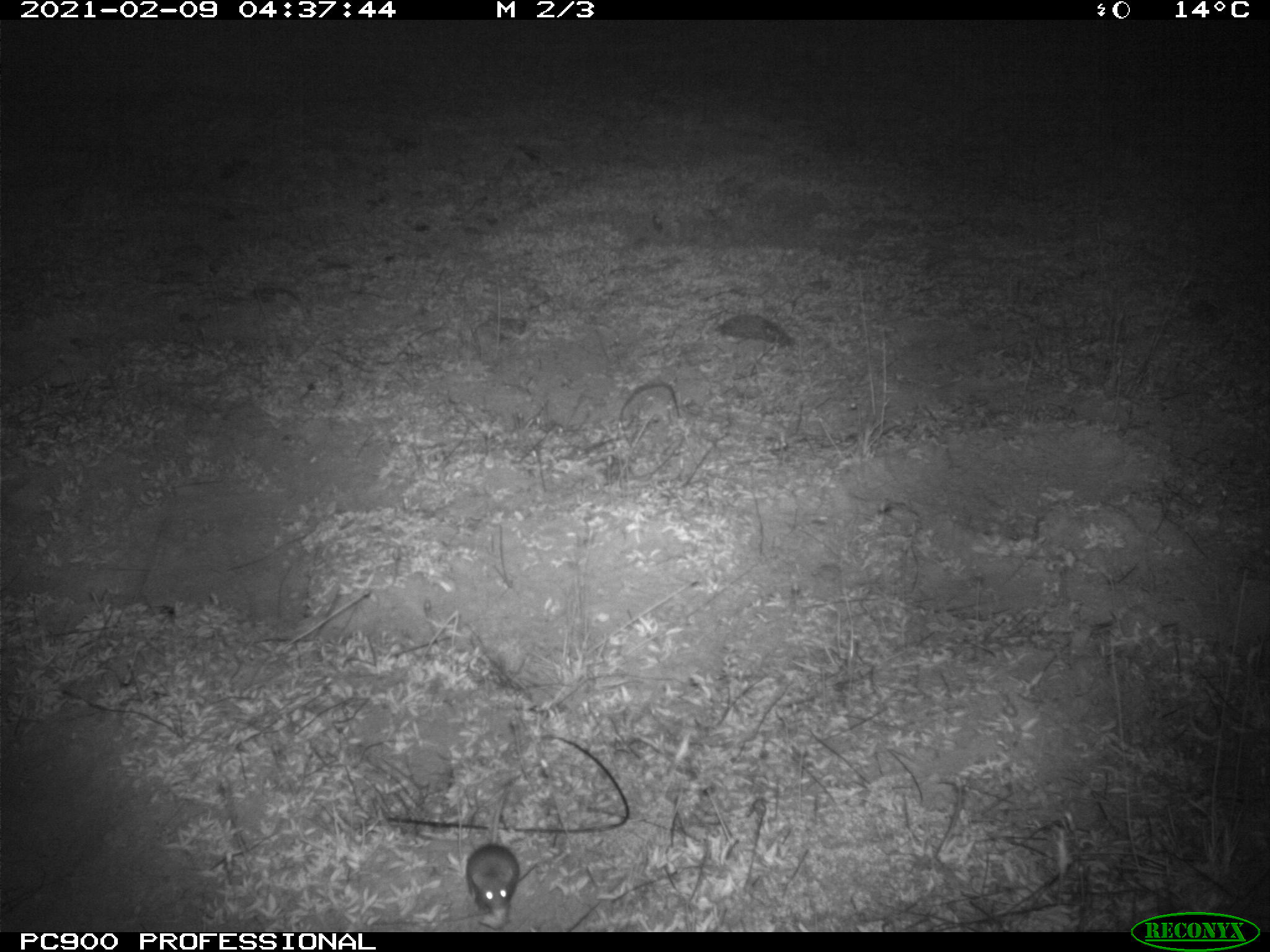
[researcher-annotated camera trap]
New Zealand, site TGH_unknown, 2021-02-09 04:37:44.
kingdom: Animalia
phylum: Chordata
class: Mammalia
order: Rodentia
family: Muridae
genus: Mus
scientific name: Mus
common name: mouse